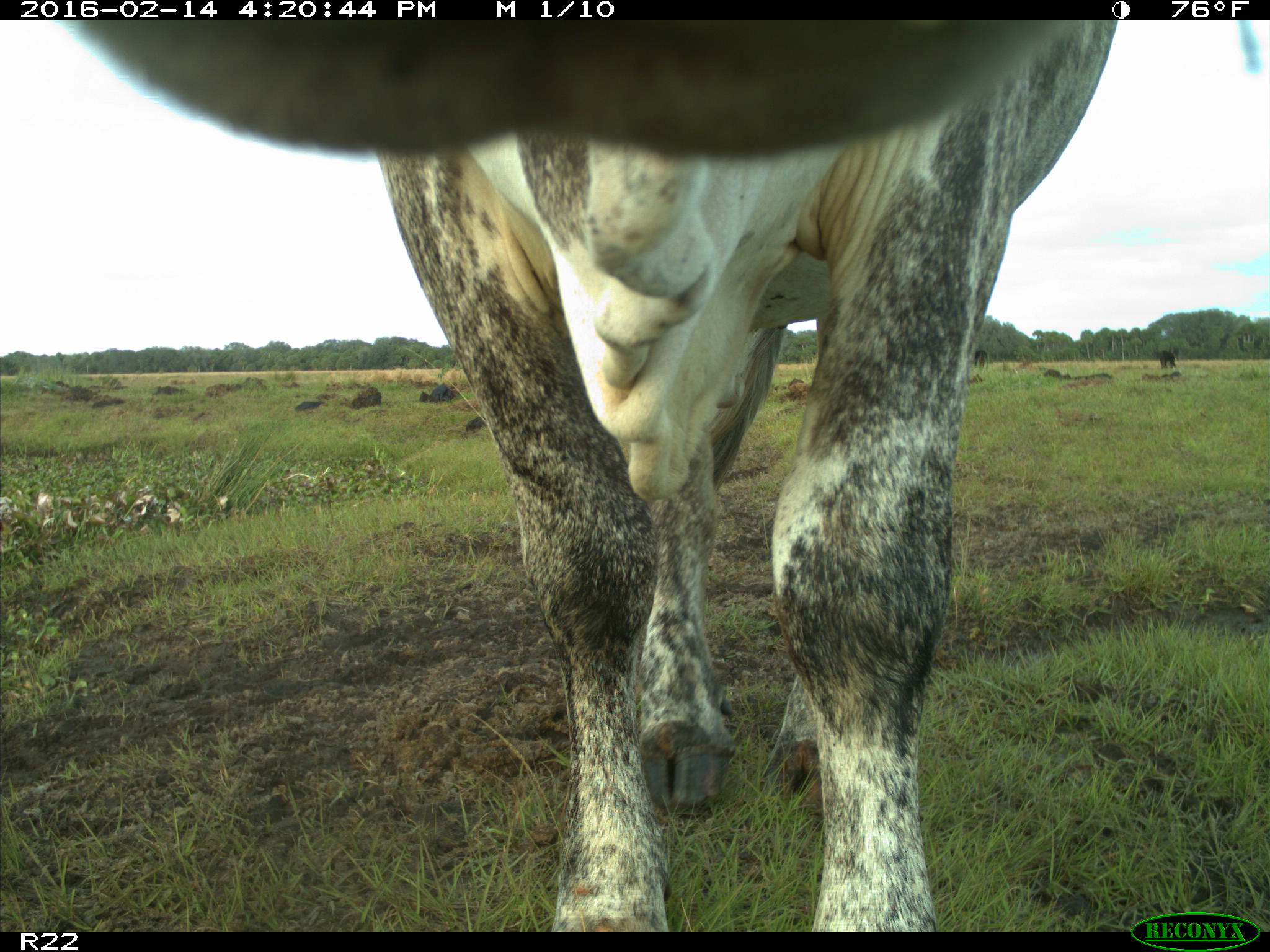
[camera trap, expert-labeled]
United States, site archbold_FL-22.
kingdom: Animalia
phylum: Chordata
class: Mammalia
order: Artiodactyla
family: Bovidae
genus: Bos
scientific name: Bos taurus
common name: domestic cow